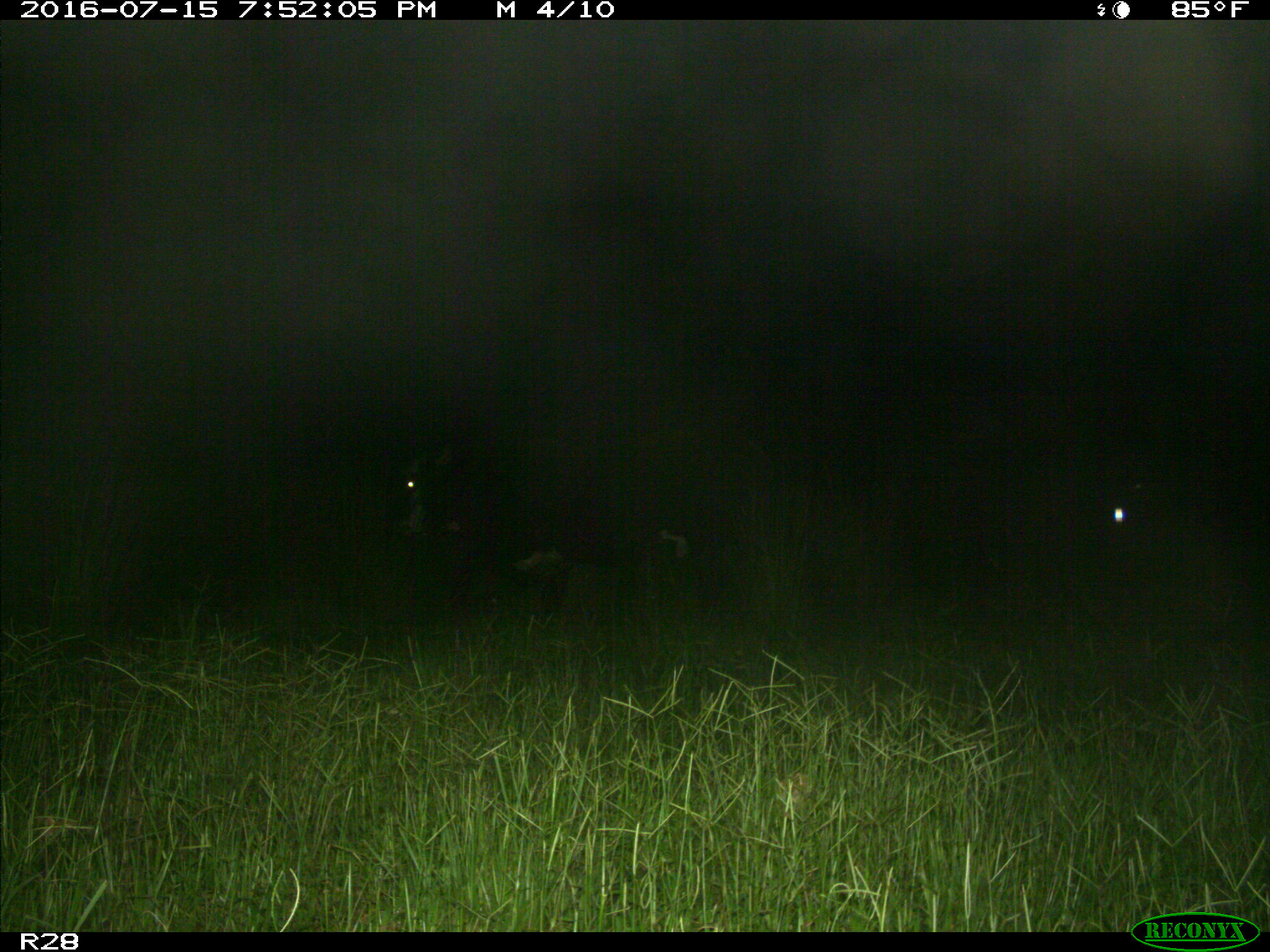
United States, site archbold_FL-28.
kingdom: Animalia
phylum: Chordata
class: Mammalia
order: Artiodactyla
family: Bovidae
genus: Bos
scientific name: Bos taurus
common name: domestic cow